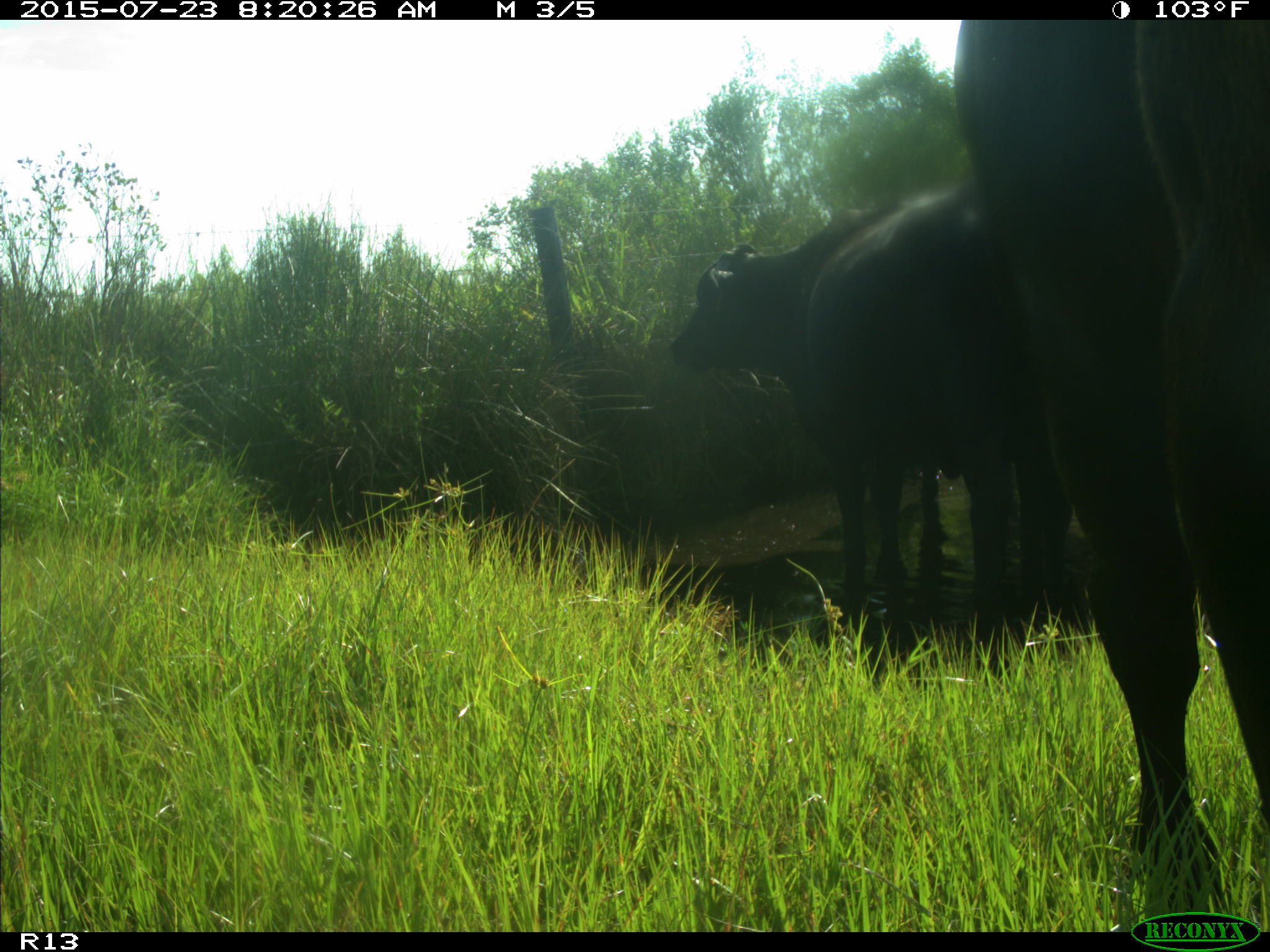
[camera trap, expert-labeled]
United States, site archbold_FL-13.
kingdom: Animalia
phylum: Chordata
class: Mammalia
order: Artiodactyla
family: Bovidae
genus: Bos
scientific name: Bos taurus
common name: domestic cow